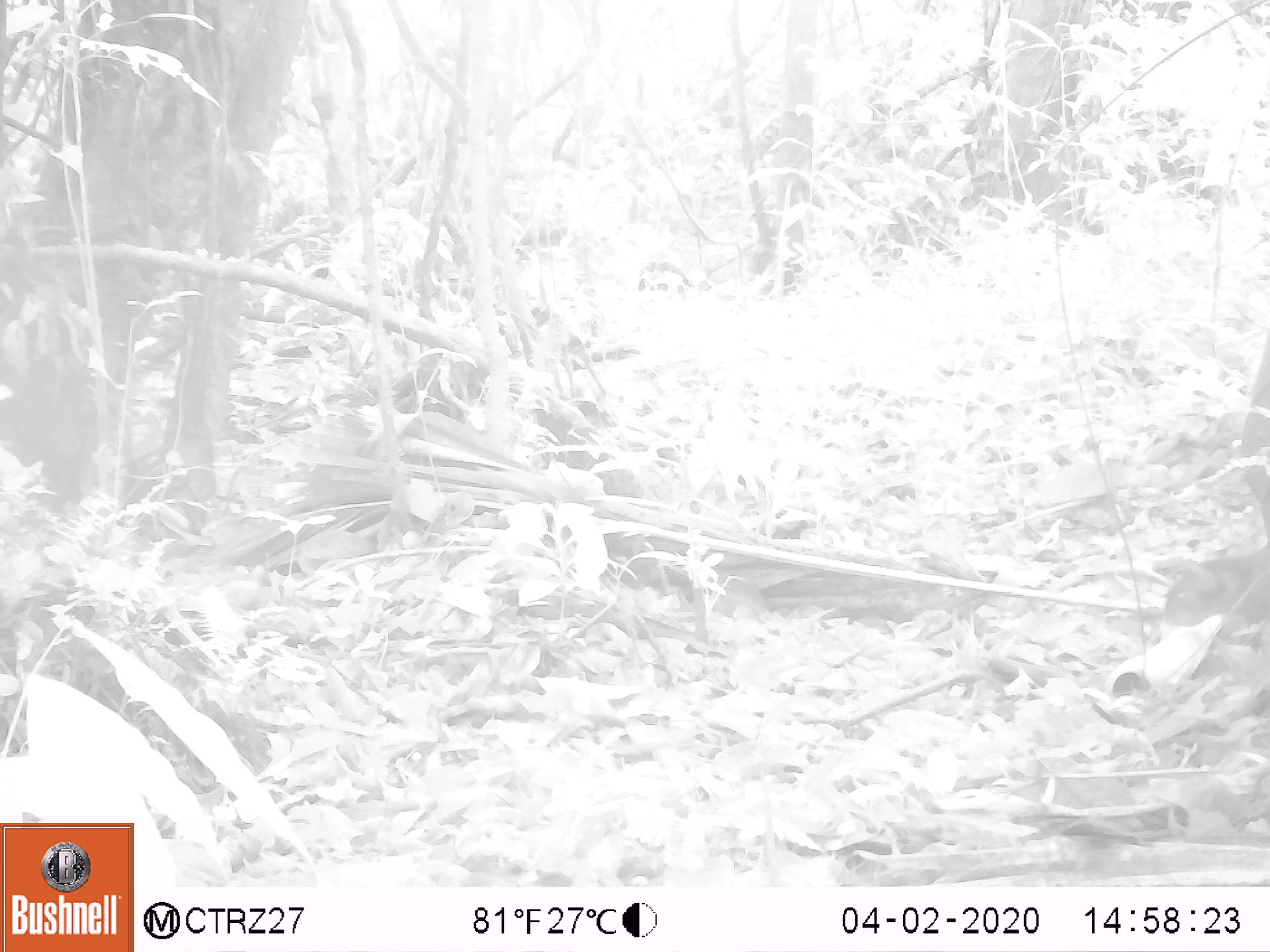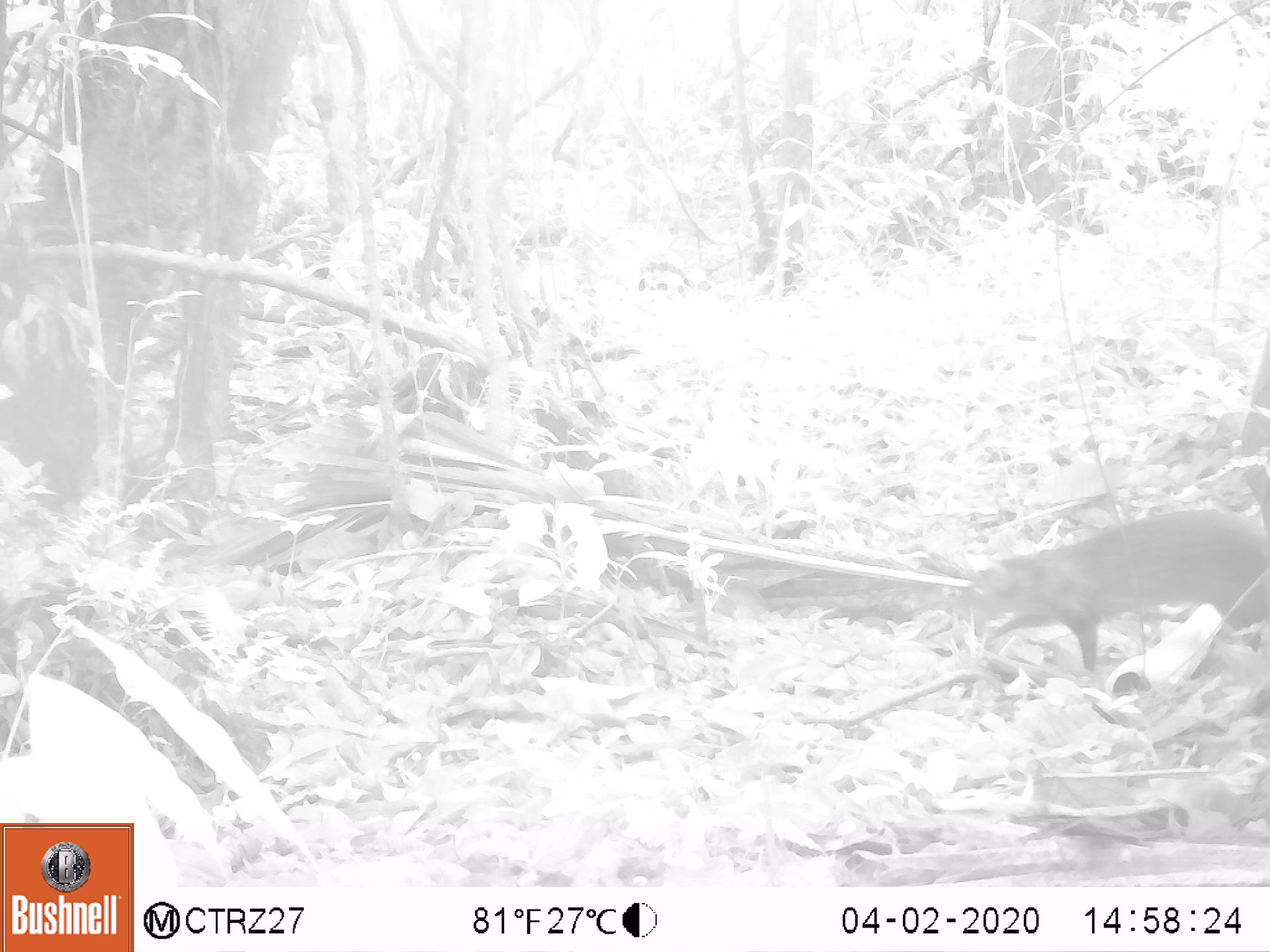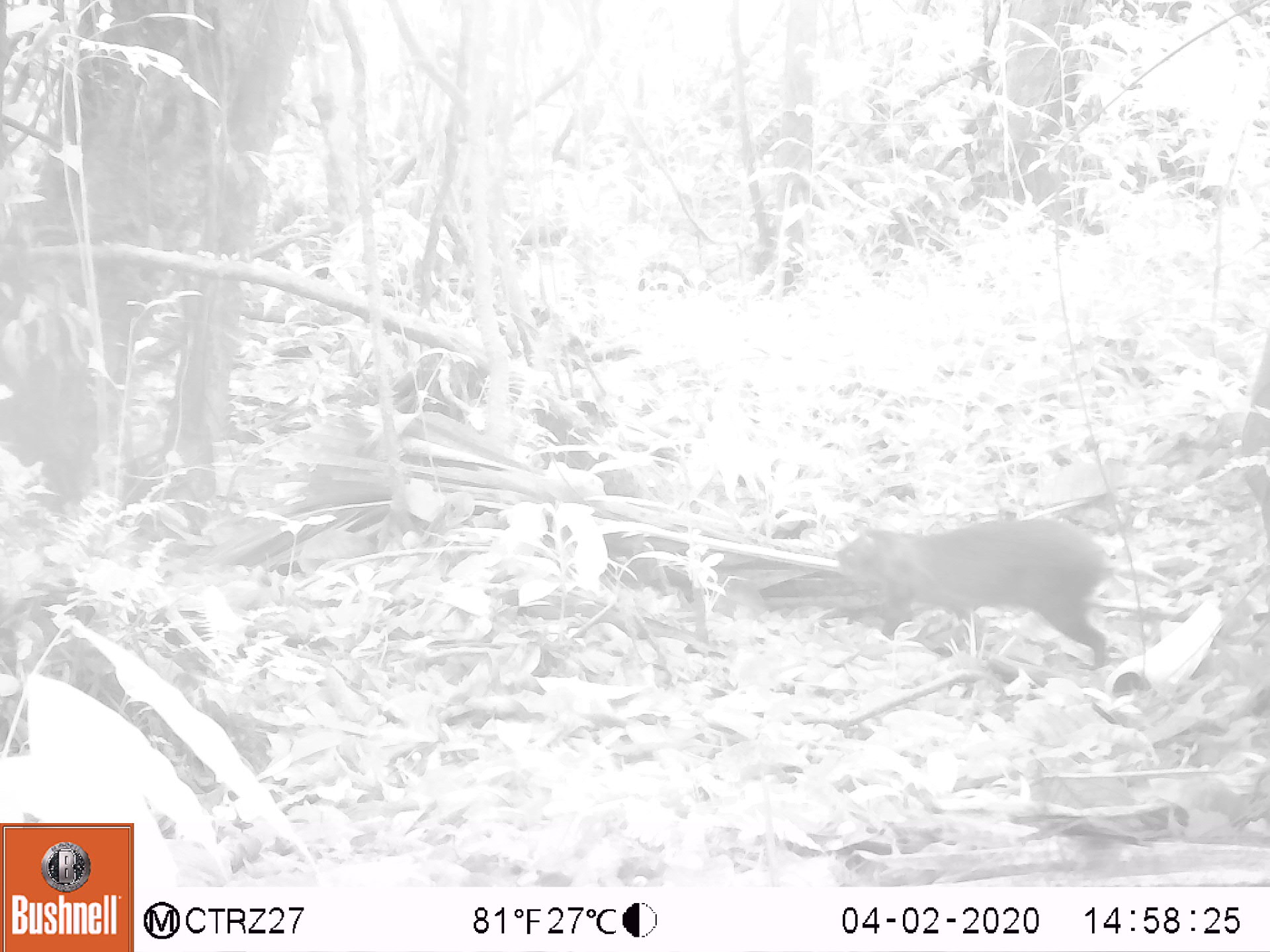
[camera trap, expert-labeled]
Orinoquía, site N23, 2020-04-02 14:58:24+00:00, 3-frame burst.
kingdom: Animalia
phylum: Chordata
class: Mammalia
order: Rodentia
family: Dasyproctidae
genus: Dasyprocta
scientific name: Dasyprocta fuliginosa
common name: black agouti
Black agouti (Dasyprocta fuliginosa).